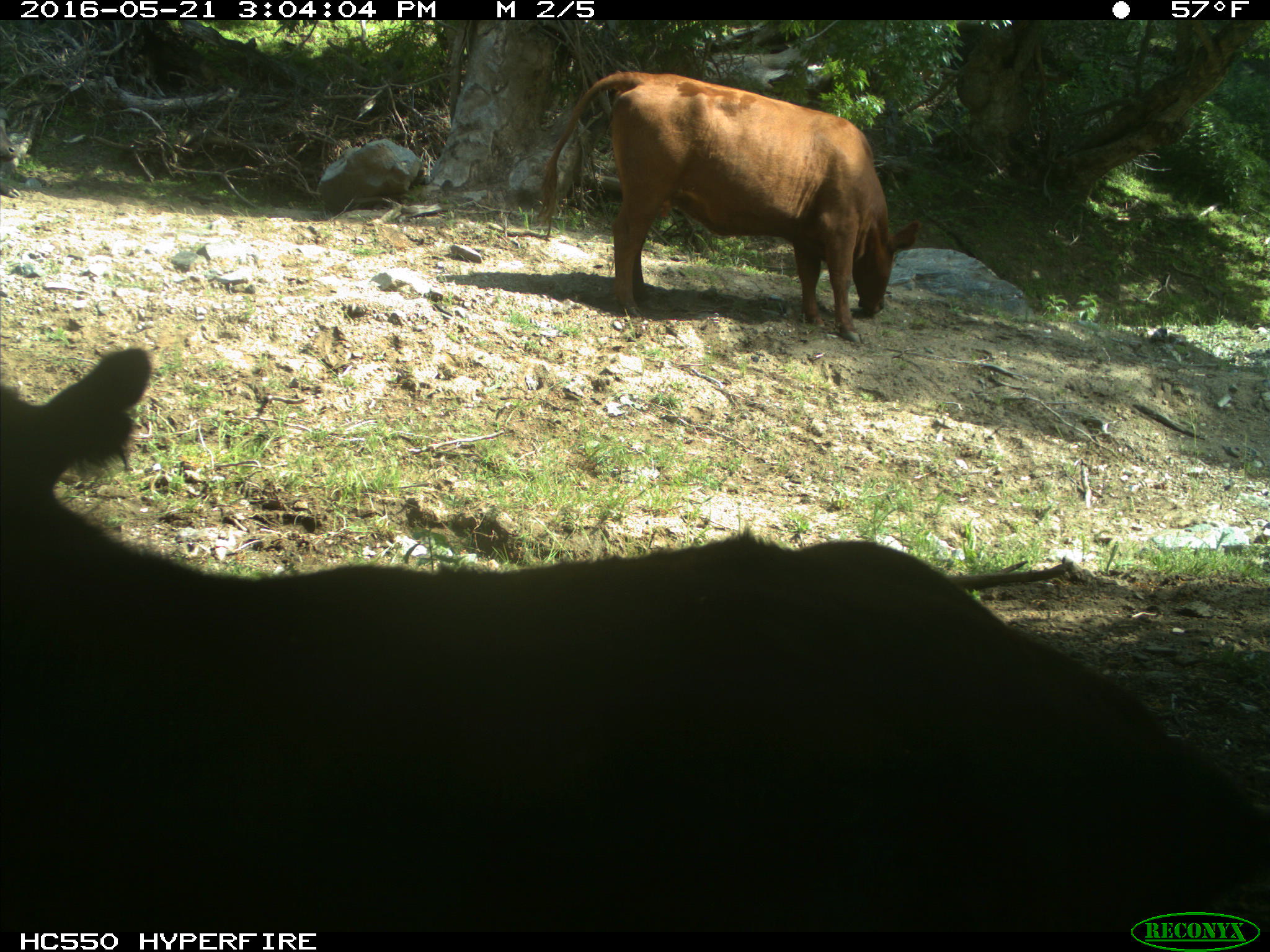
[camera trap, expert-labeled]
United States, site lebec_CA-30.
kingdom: Animalia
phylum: Chordata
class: Mammalia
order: Artiodactyla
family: Bovidae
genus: Bos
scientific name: Bos taurus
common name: domestic cow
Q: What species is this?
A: Bos taurus (domestic cow).